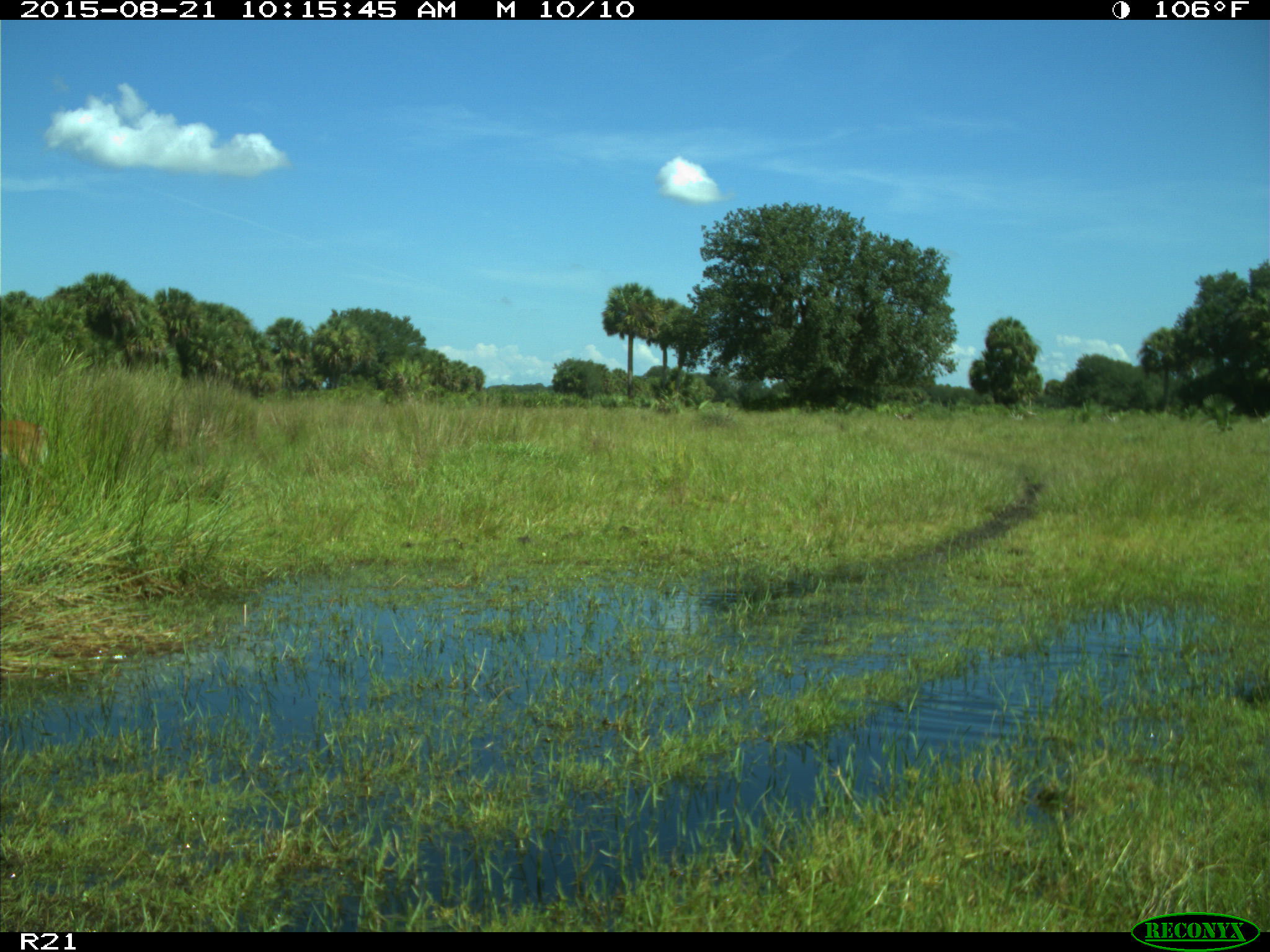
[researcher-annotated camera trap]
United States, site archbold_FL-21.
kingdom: Animalia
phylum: Chordata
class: Mammalia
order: Artiodactyla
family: Cervidae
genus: Odocoileus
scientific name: Odocoileus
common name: deer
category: unidentified deer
Unidentified deer (deer) (Odocoileus).